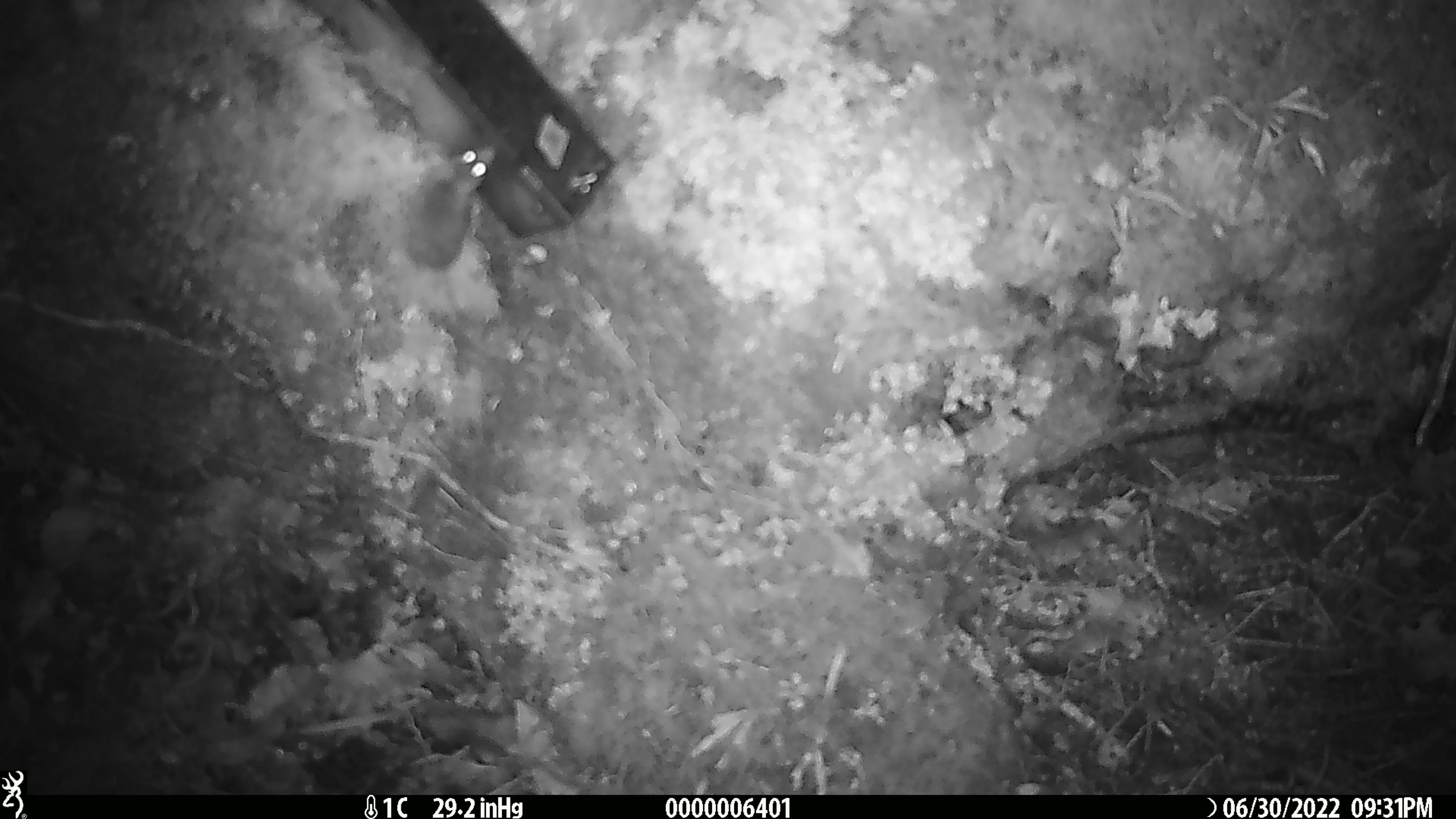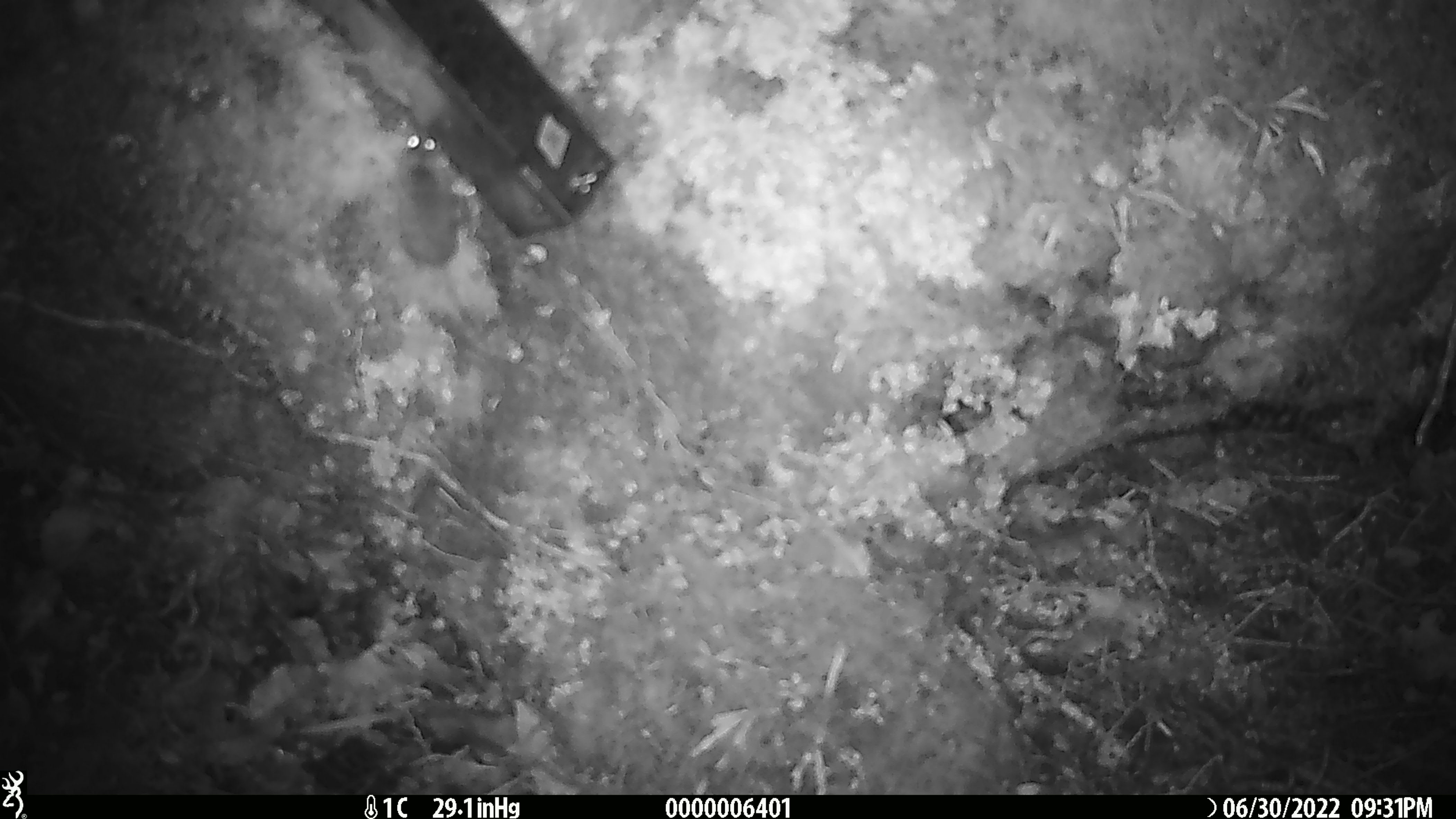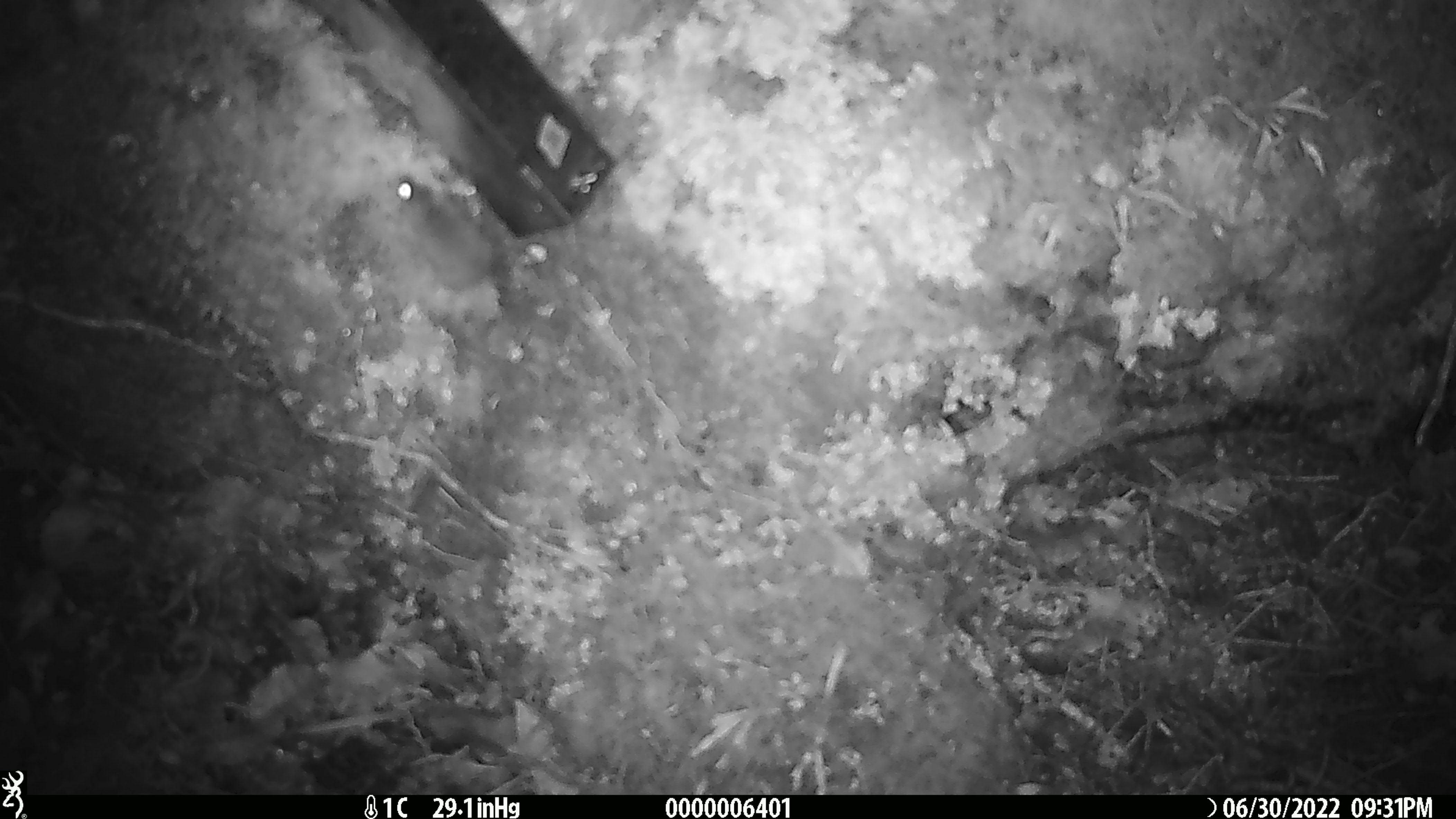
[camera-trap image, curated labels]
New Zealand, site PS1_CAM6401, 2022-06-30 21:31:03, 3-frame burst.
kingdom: Animalia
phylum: Chordata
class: Mammalia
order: Rodentia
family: Muridae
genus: Mus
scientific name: Mus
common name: mouse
Mouse (Mus).